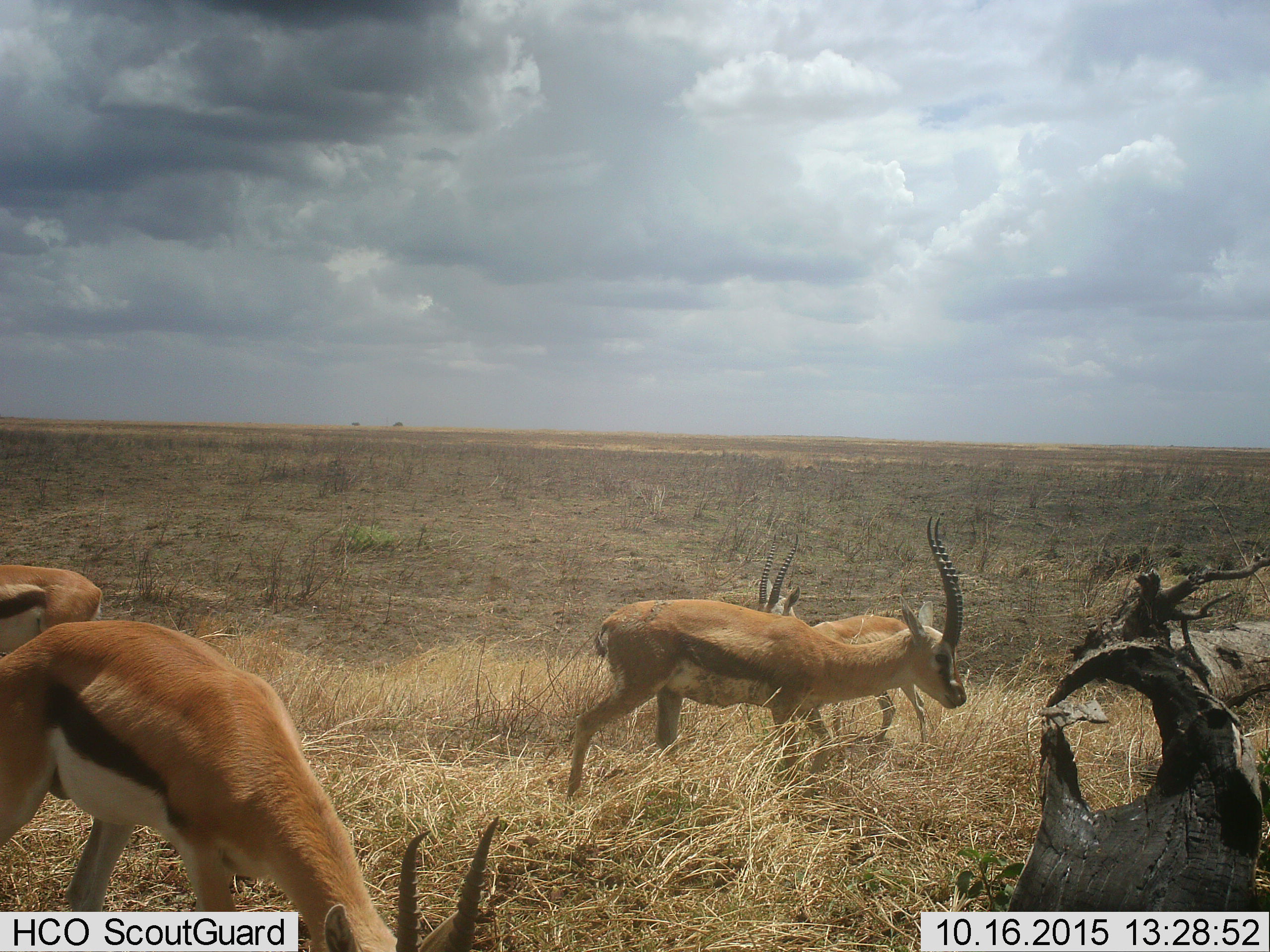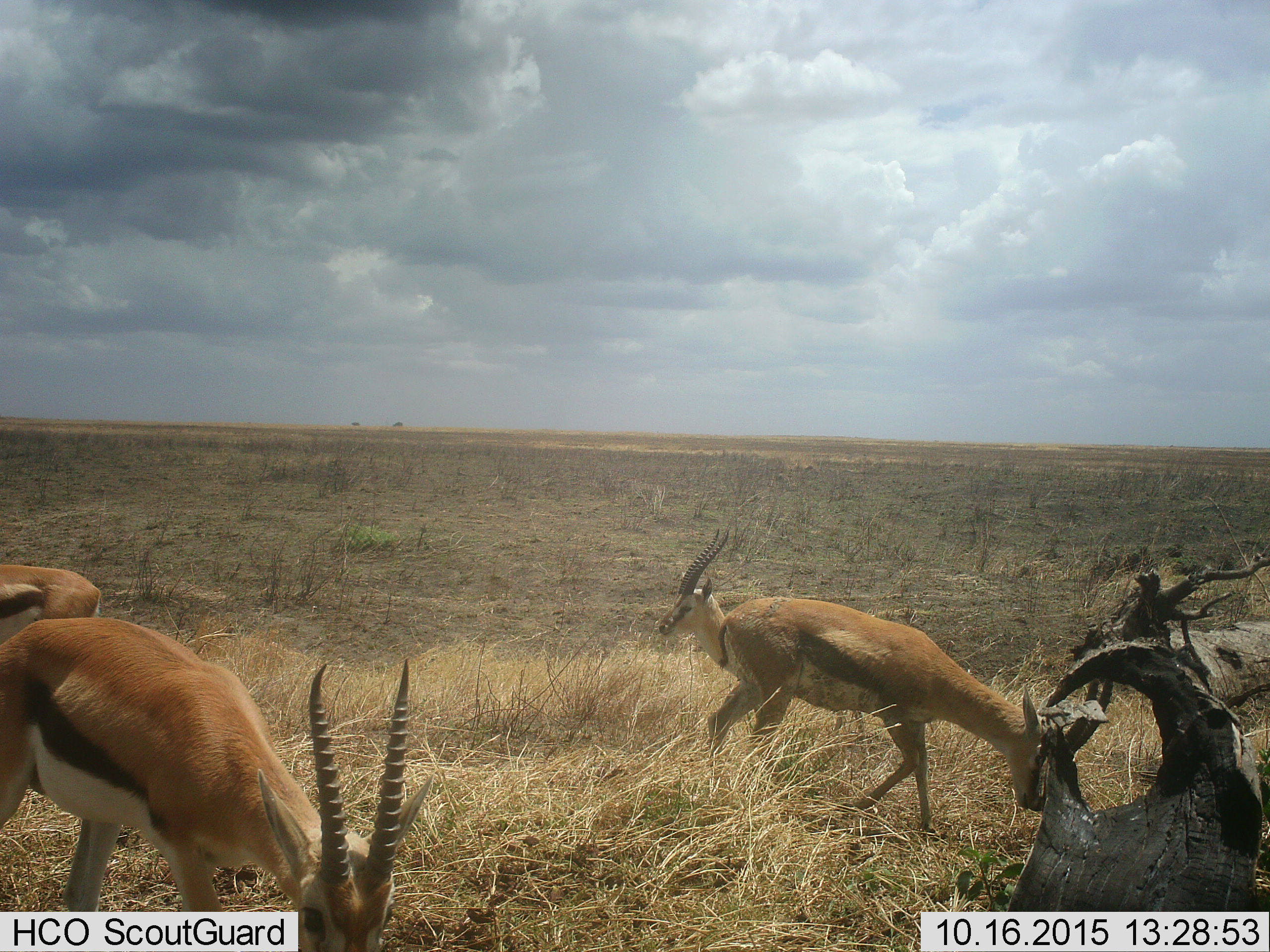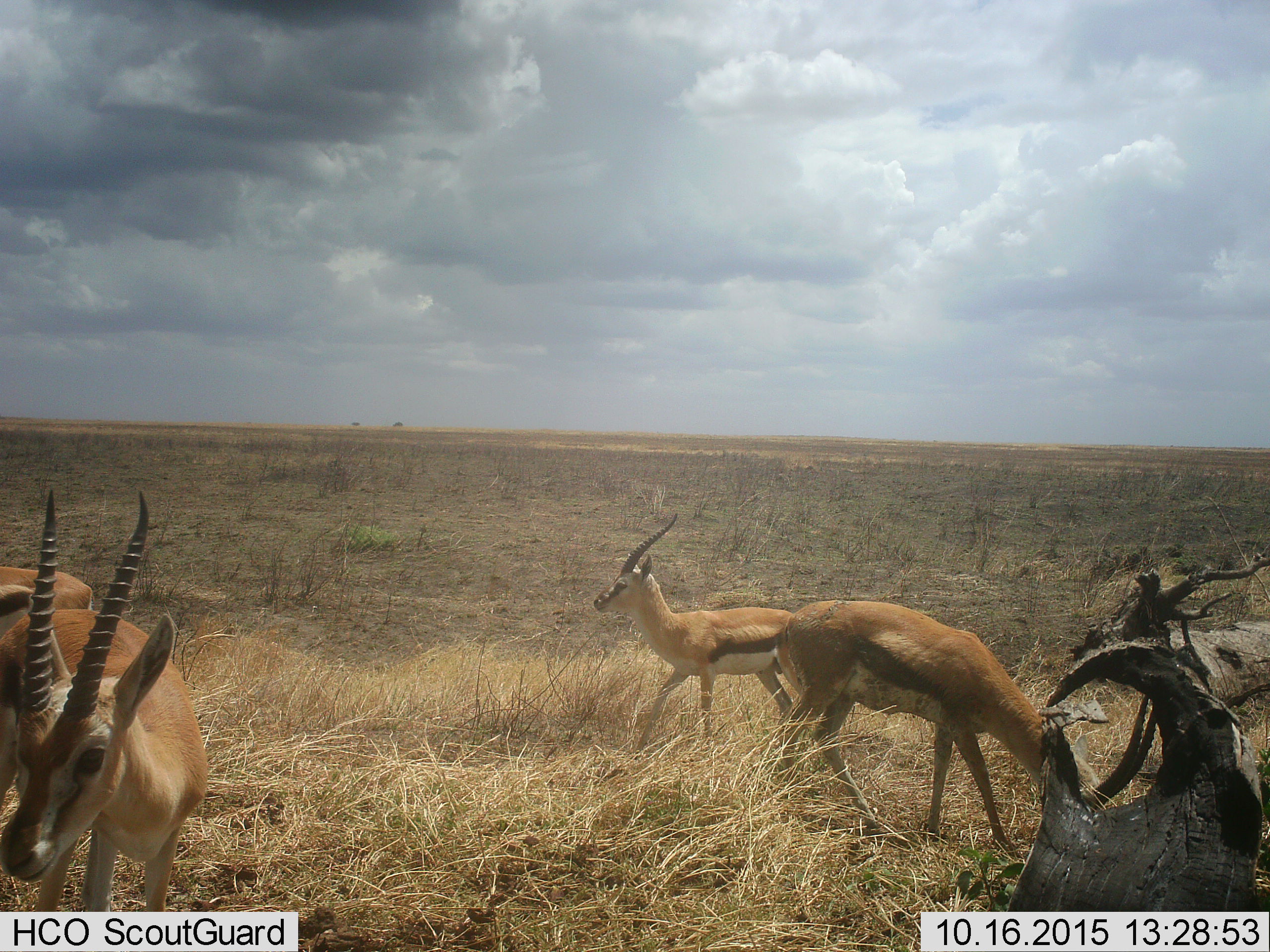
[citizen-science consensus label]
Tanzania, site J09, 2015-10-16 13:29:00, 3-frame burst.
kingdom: Animalia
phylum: Chordata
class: Mammalia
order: Artiodactyla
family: Bovidae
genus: Eudorcas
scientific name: Eudorcas thomsonii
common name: thomson's gazelle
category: gazellethomsons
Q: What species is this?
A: Gazellethomsons (thomson's gazelle) (Eudorcas thomsonii).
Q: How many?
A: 4.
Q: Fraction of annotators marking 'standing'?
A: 56%.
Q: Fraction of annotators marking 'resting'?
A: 11%.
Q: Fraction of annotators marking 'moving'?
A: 78%.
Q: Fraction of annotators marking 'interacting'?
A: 11%.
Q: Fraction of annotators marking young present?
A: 0%.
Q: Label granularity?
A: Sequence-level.